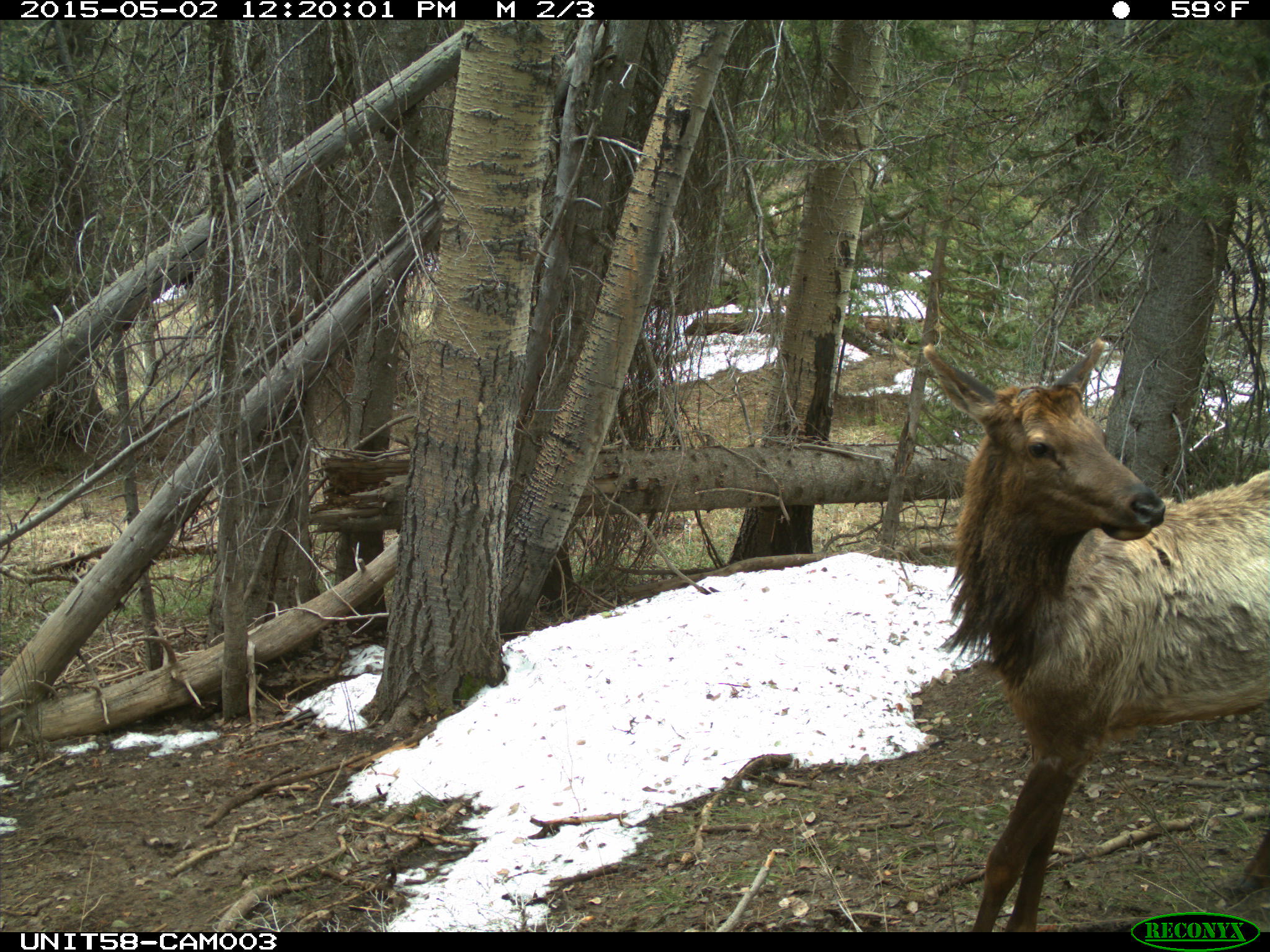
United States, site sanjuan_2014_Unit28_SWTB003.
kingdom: Animalia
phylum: Chordata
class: Mammalia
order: Artiodactyla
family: Cervidae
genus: Cervus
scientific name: Cervus elaphus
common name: red deer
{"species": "Cervus elaphus (red deer)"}